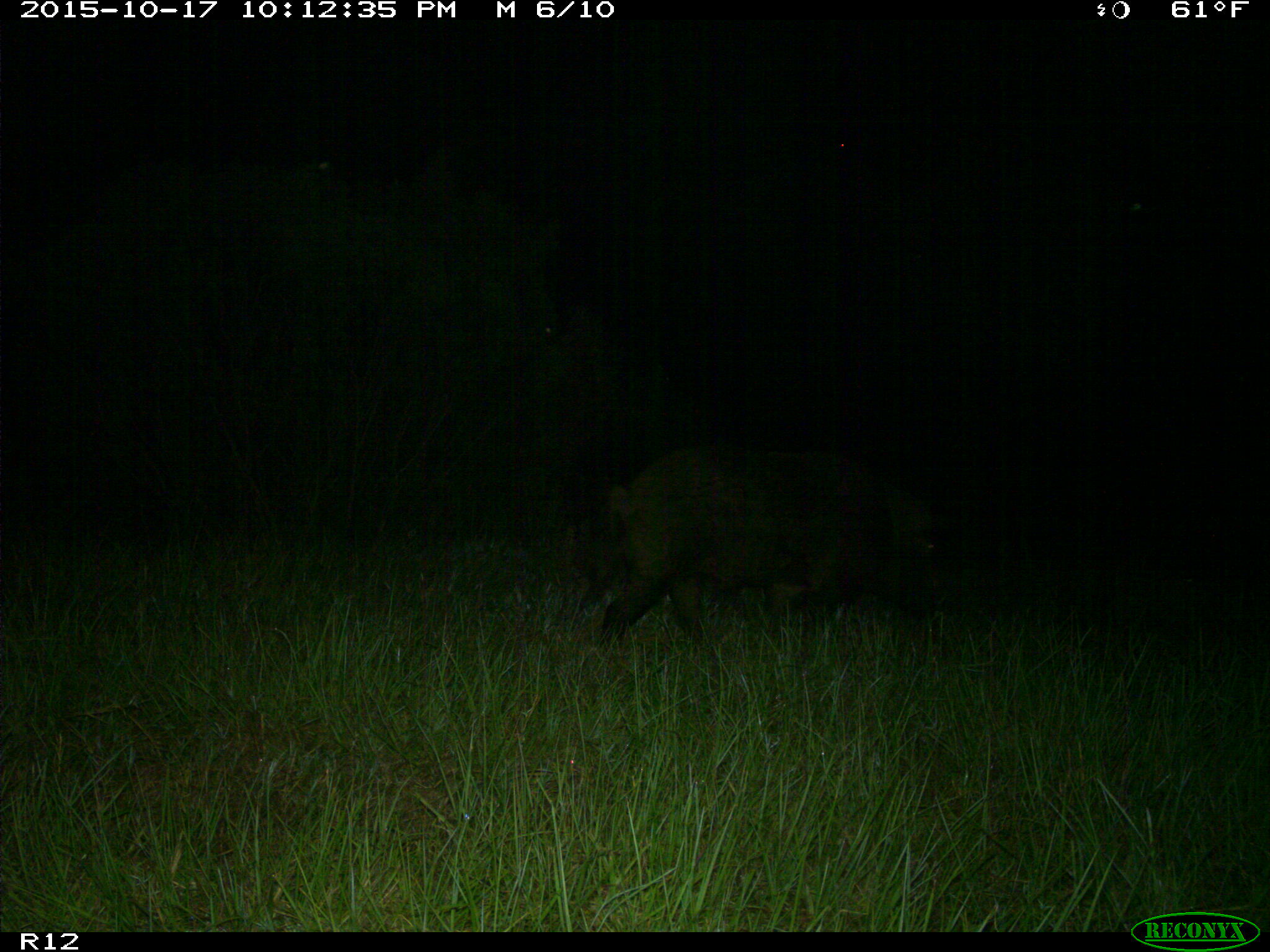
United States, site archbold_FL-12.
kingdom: Animalia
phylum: Chordata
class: Mammalia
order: Artiodactyla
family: Suidae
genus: Sus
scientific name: Sus scrofa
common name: wild boar